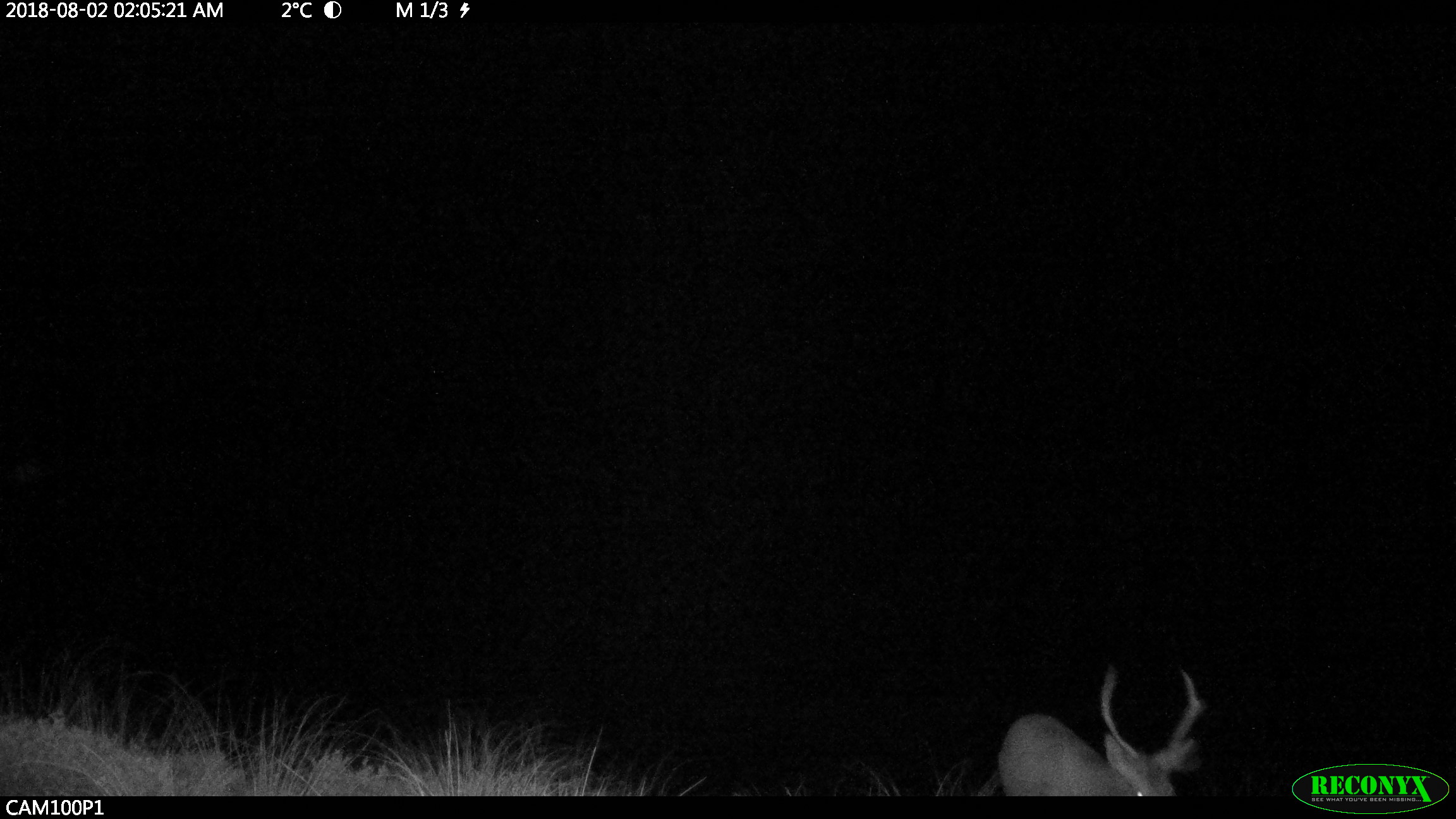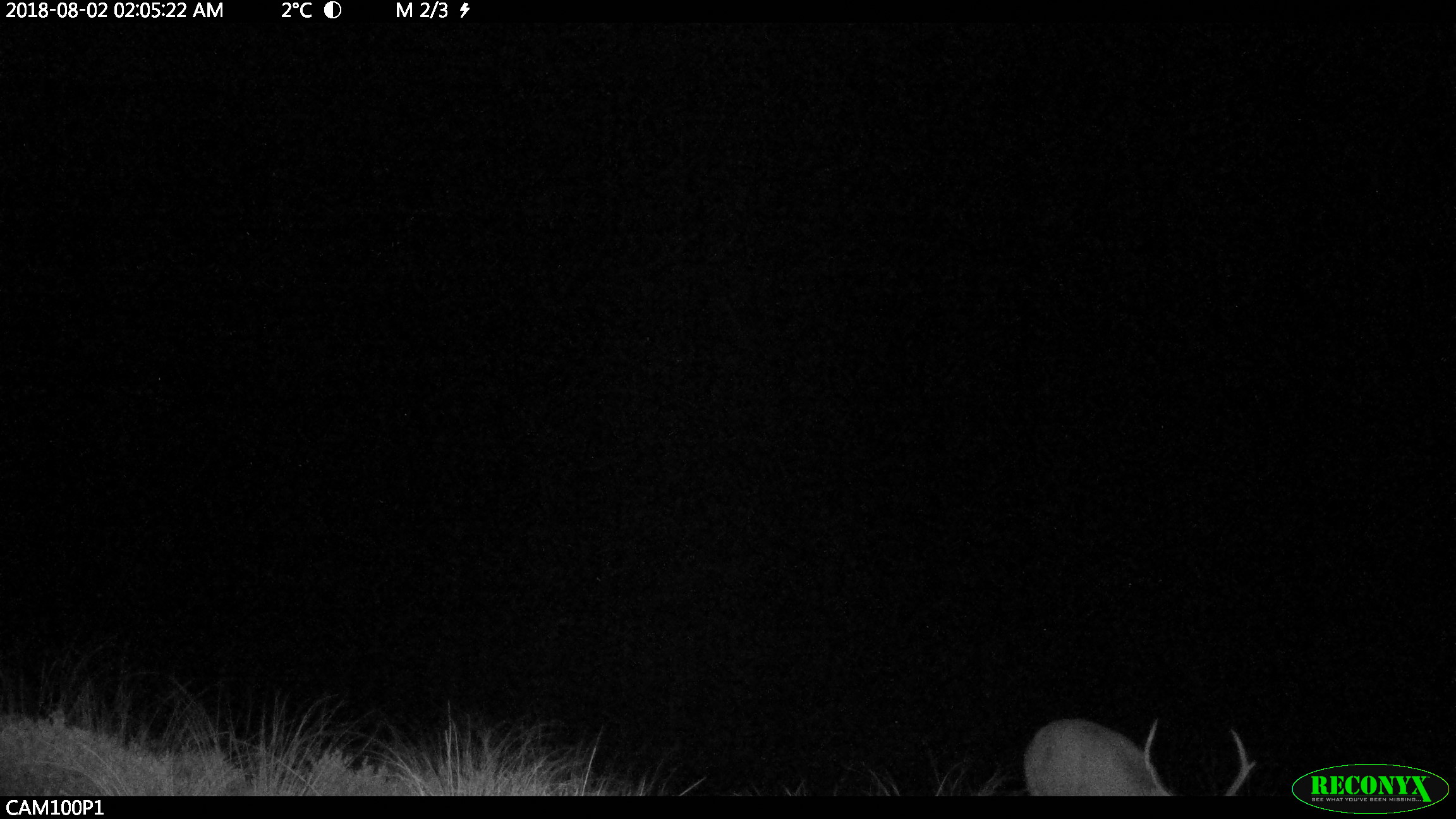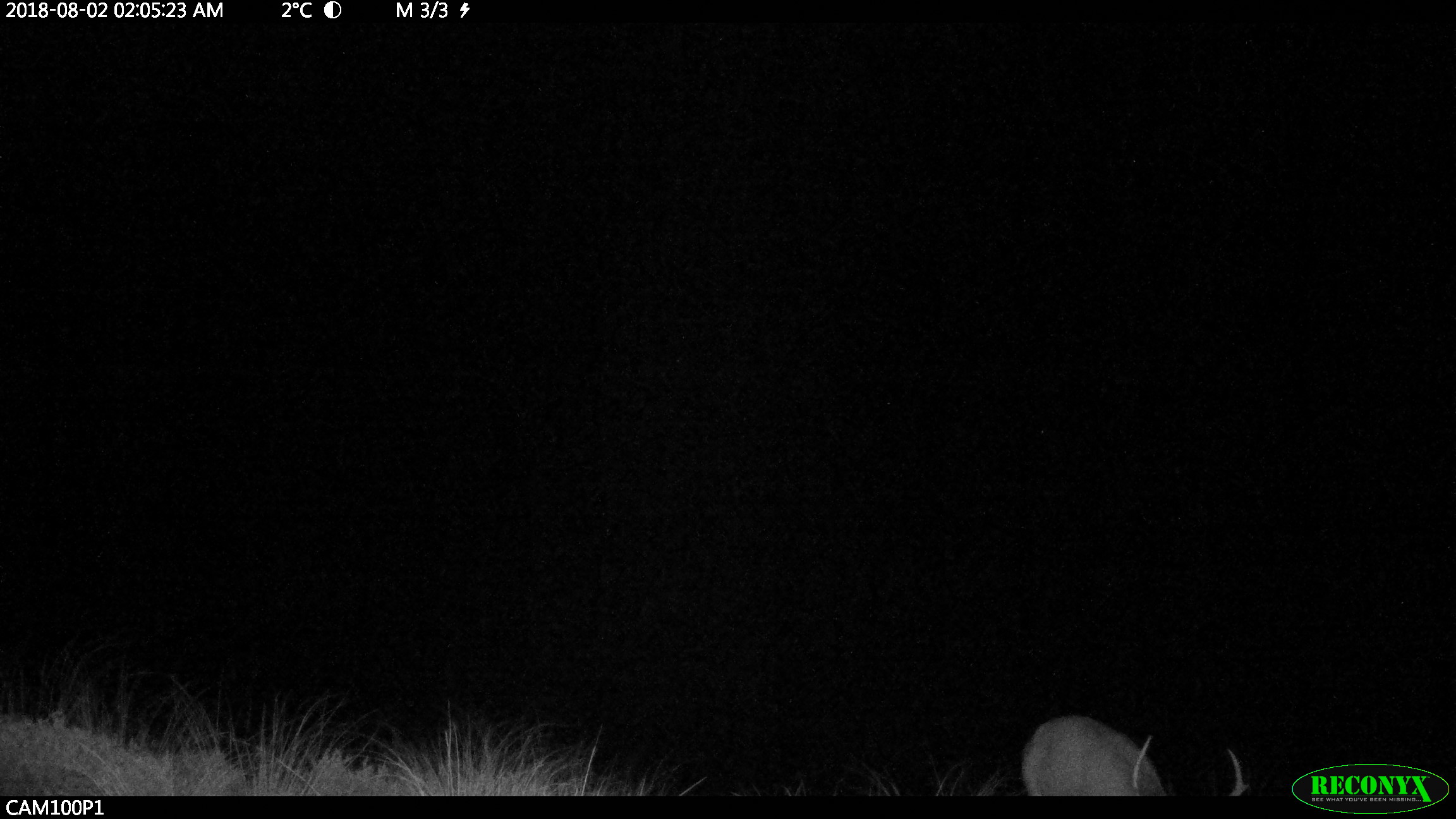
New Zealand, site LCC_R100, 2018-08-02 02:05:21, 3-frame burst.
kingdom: Animalia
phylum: Chordata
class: Mammalia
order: Artiodactyla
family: Cervidae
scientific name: Cervidae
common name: deer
Deer (Cervidae).